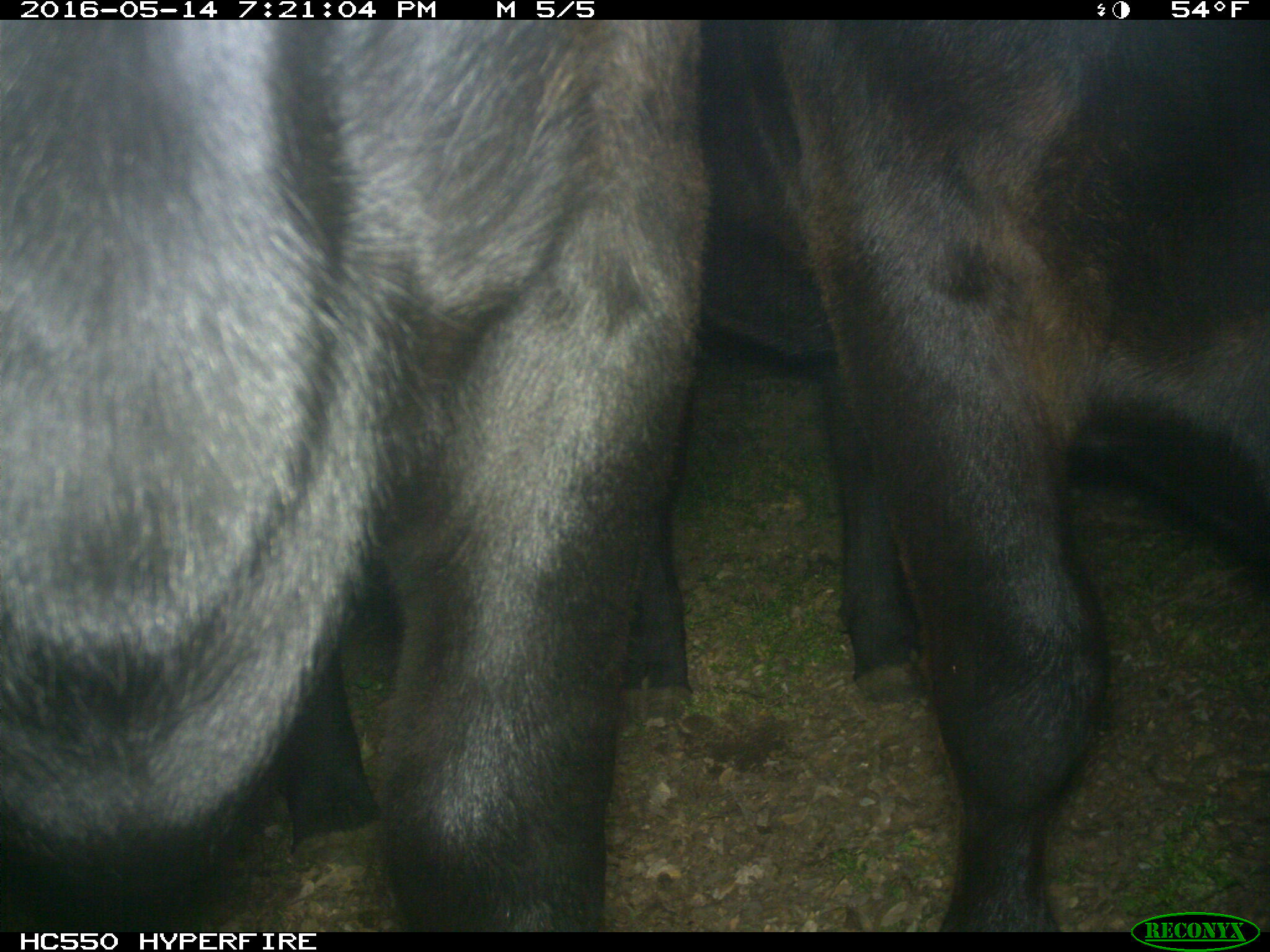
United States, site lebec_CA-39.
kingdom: Animalia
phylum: Chordata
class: Mammalia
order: Artiodactyla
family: Bovidae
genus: Bos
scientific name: Bos taurus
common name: domestic cow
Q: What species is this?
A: Bos taurus (domestic cow).